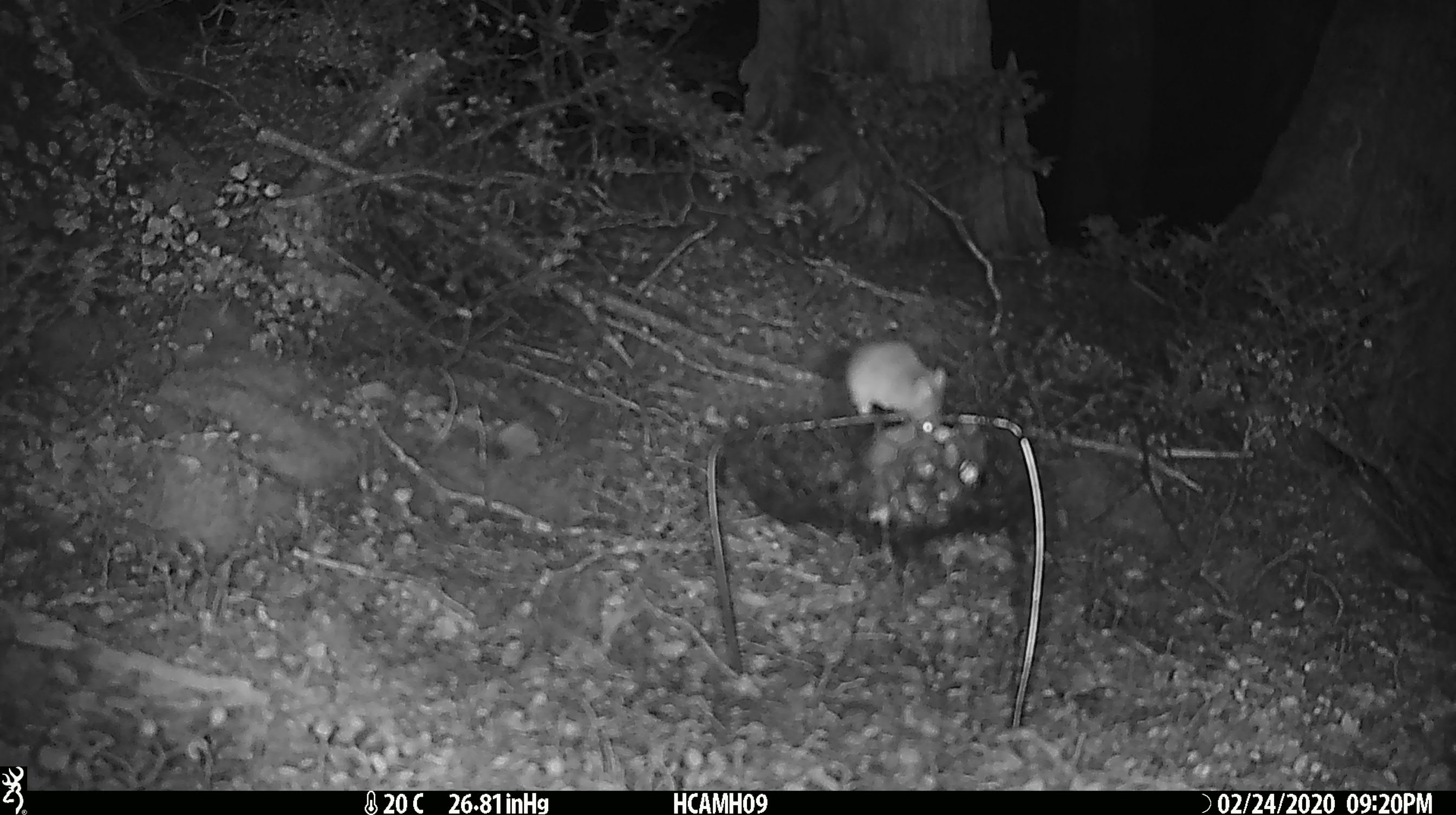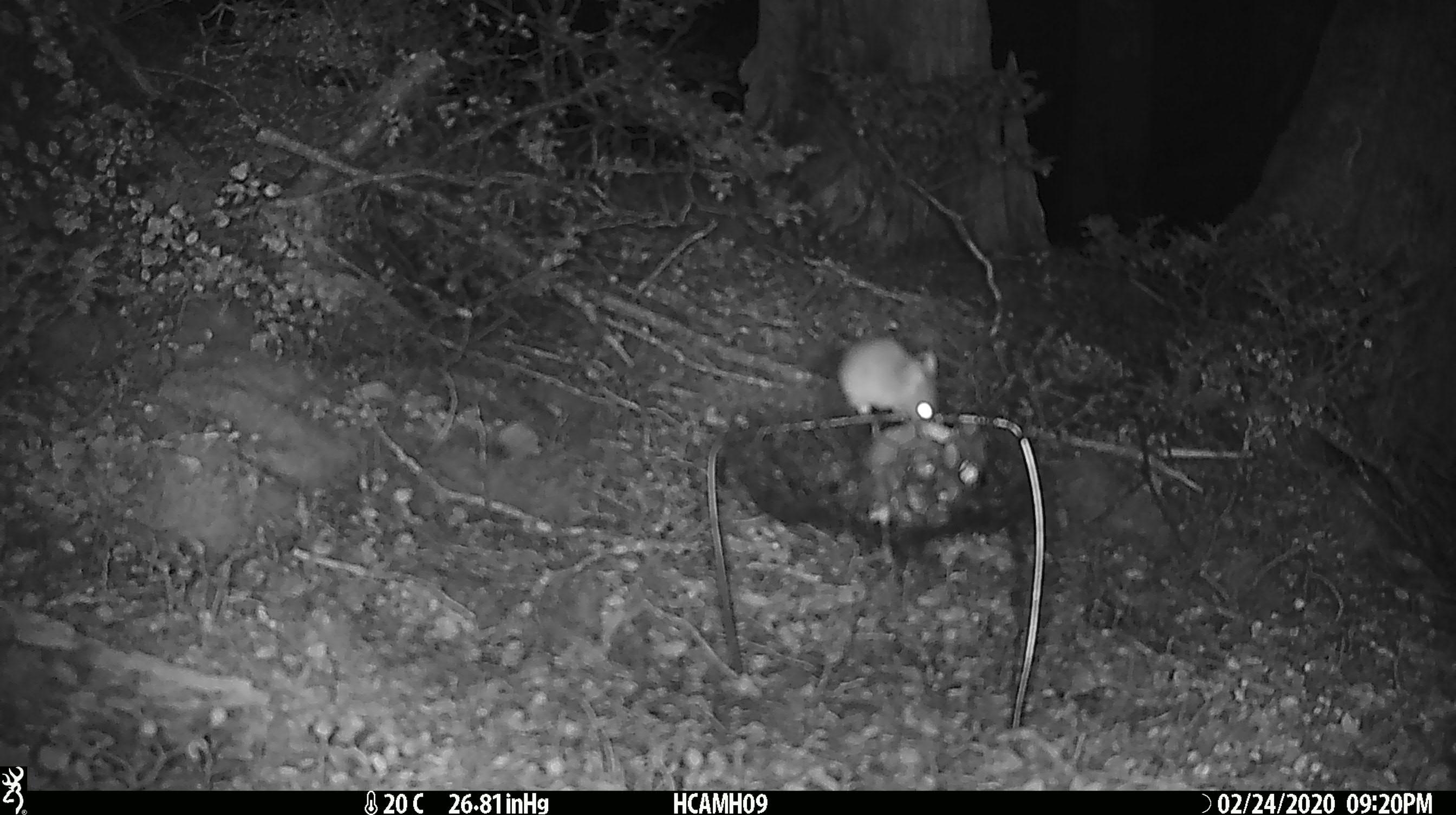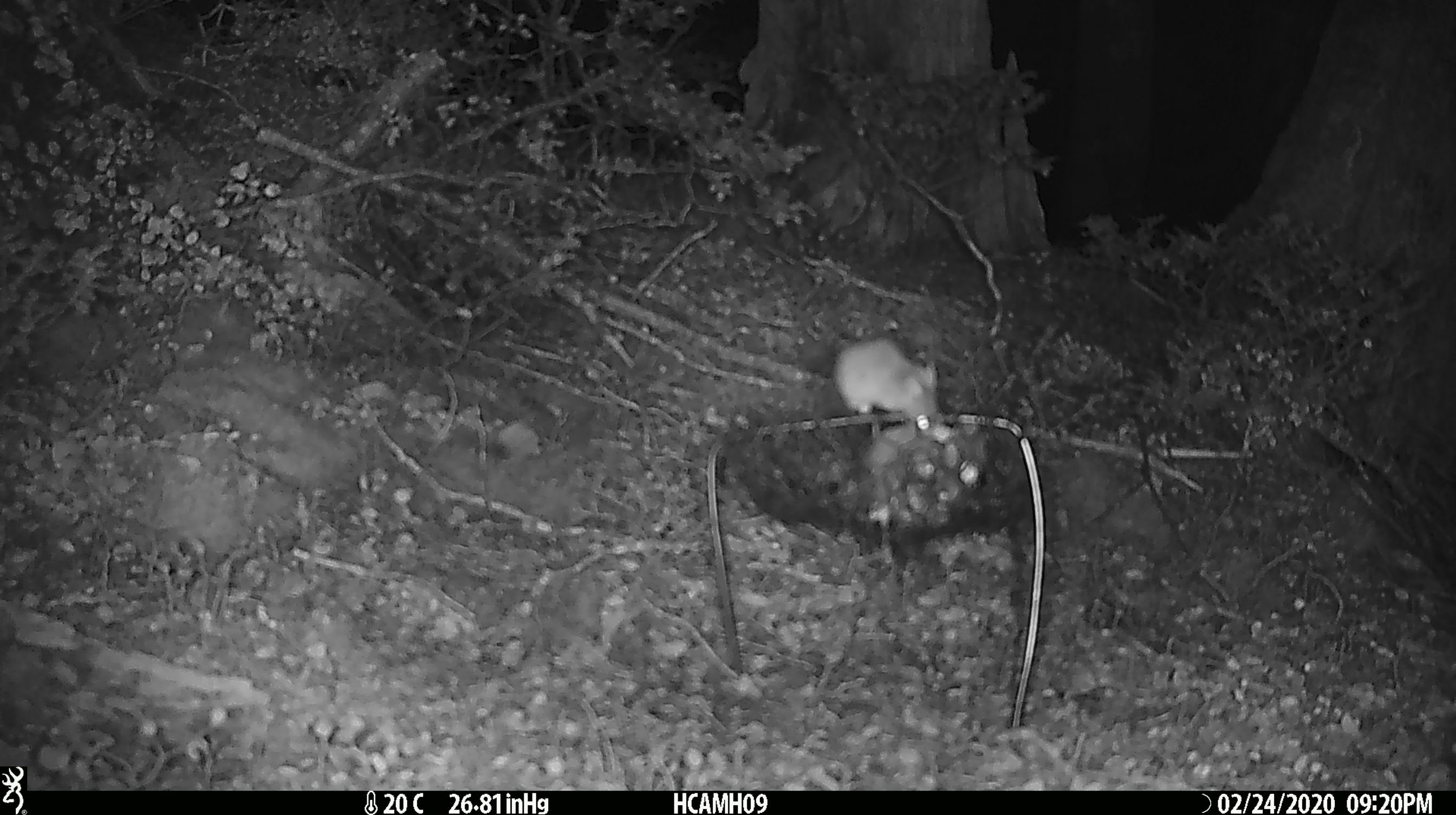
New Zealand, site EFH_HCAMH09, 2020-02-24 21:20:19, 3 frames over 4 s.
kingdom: Animalia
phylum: Chordata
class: Mammalia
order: Rodentia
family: Muridae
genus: Mus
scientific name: Mus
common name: mouse